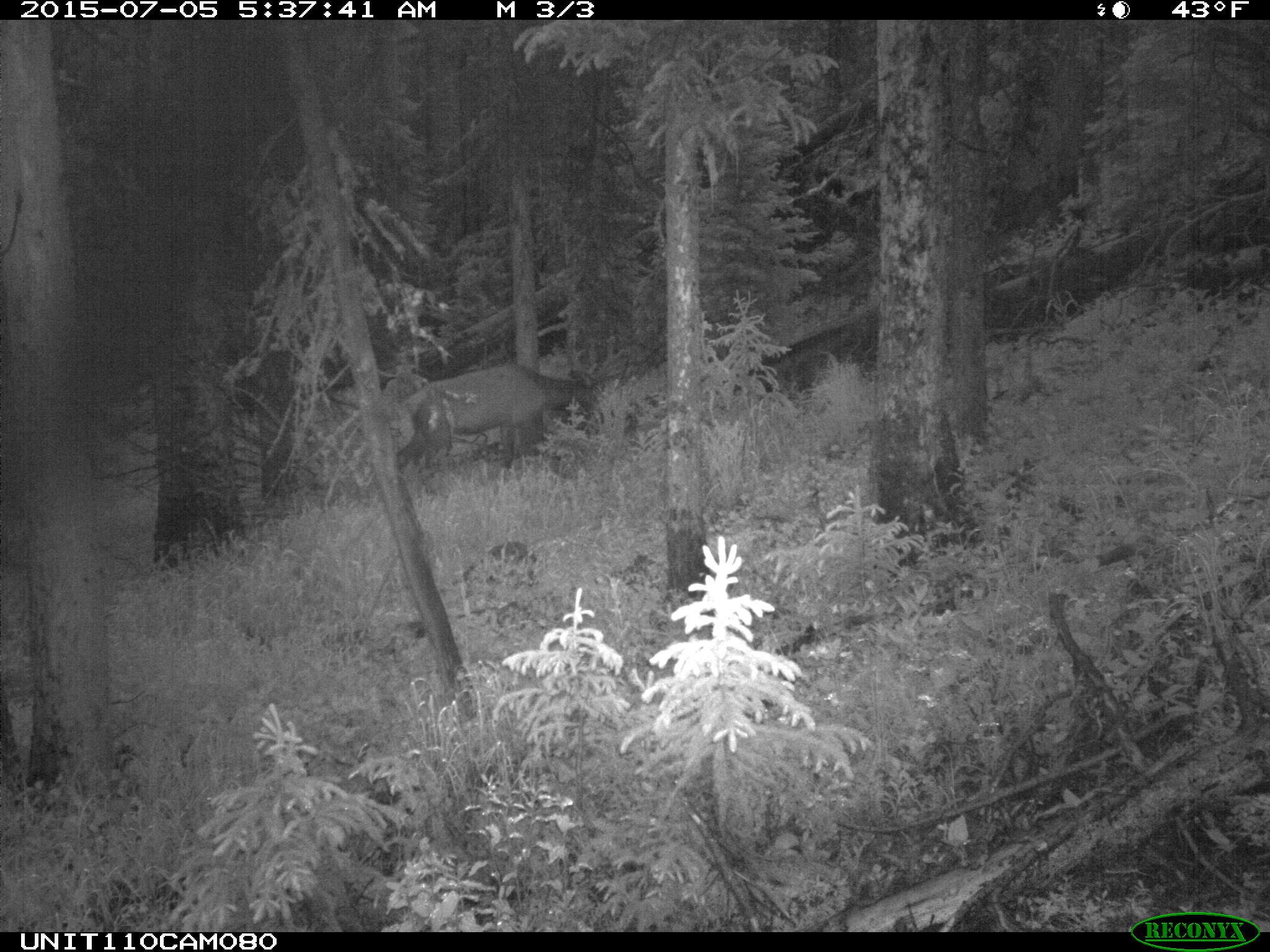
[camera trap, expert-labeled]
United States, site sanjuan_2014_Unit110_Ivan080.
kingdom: Animalia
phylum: Chordata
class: Mammalia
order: Artiodactyla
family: Cervidae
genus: Cervus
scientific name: Cervus elaphus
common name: red deer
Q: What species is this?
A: Cervus elaphus (red deer).